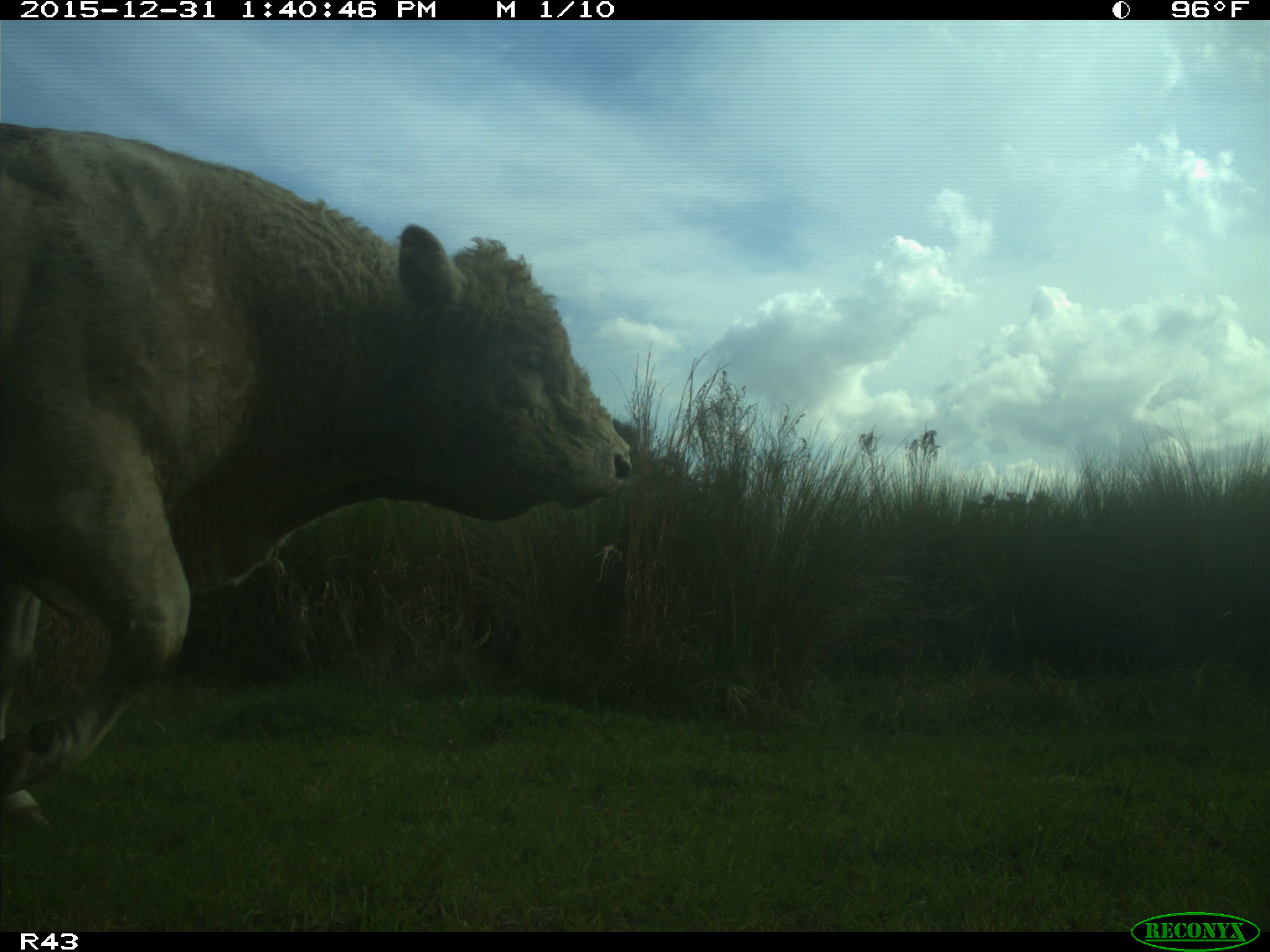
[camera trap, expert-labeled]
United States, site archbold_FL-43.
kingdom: Animalia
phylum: Chordata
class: Mammalia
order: Artiodactyla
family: Bovidae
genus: Bos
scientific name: Bos taurus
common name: domestic cow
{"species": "Bos taurus (domestic cow)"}